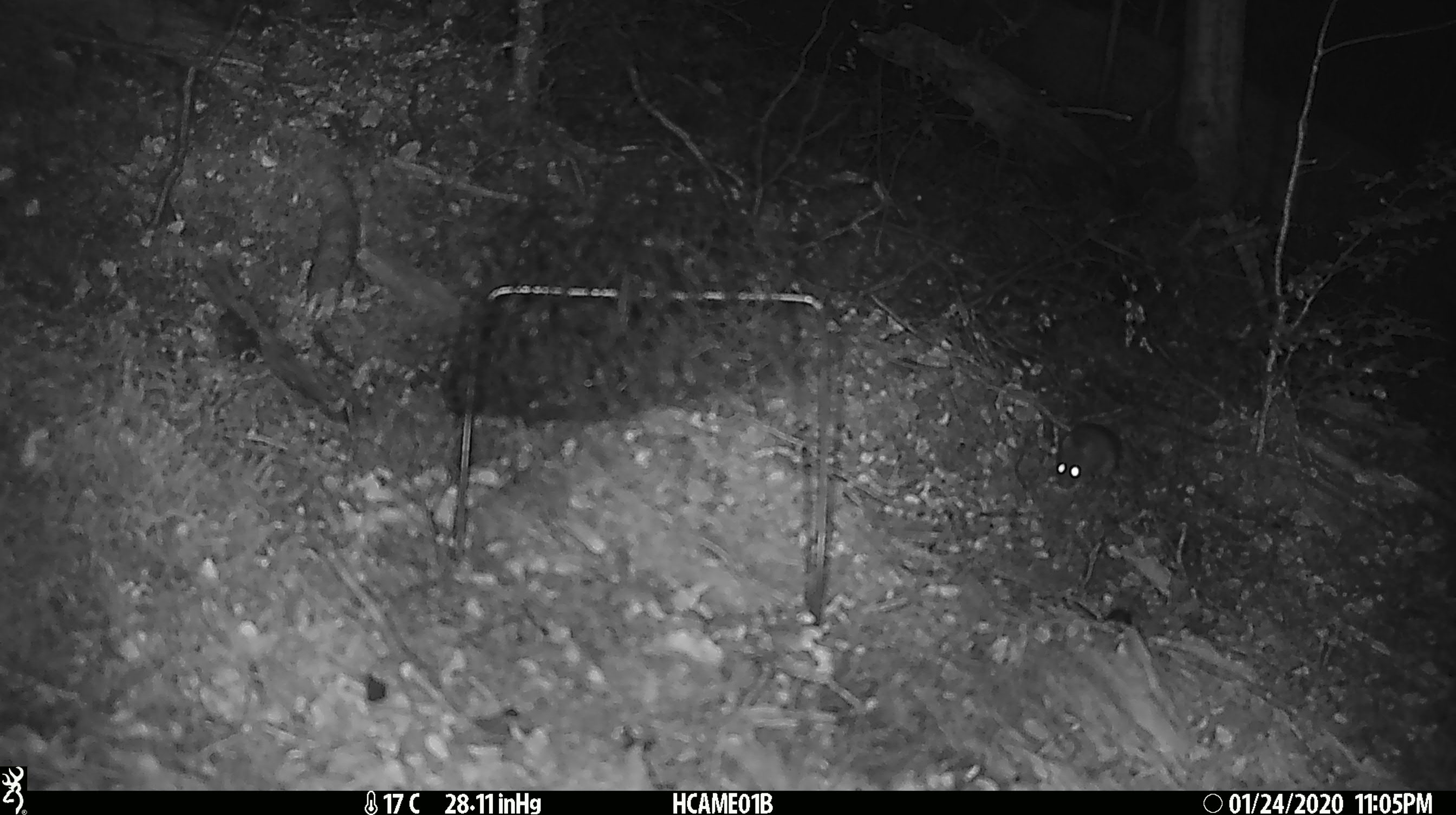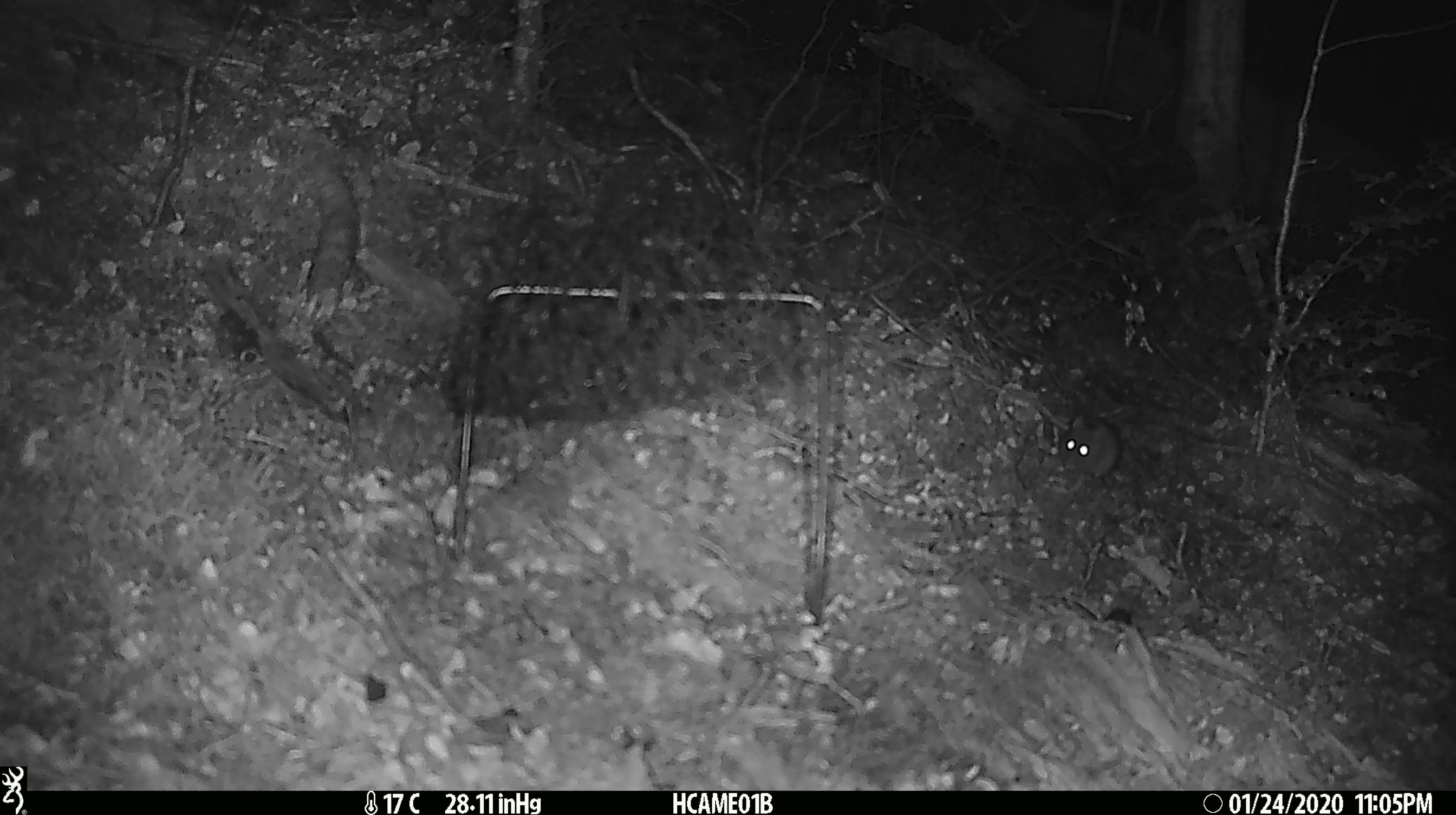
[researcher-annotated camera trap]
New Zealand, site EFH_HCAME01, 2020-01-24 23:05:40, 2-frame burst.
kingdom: Animalia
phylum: Chordata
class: Mammalia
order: Rodentia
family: Muridae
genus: Mus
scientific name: Mus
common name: mouse